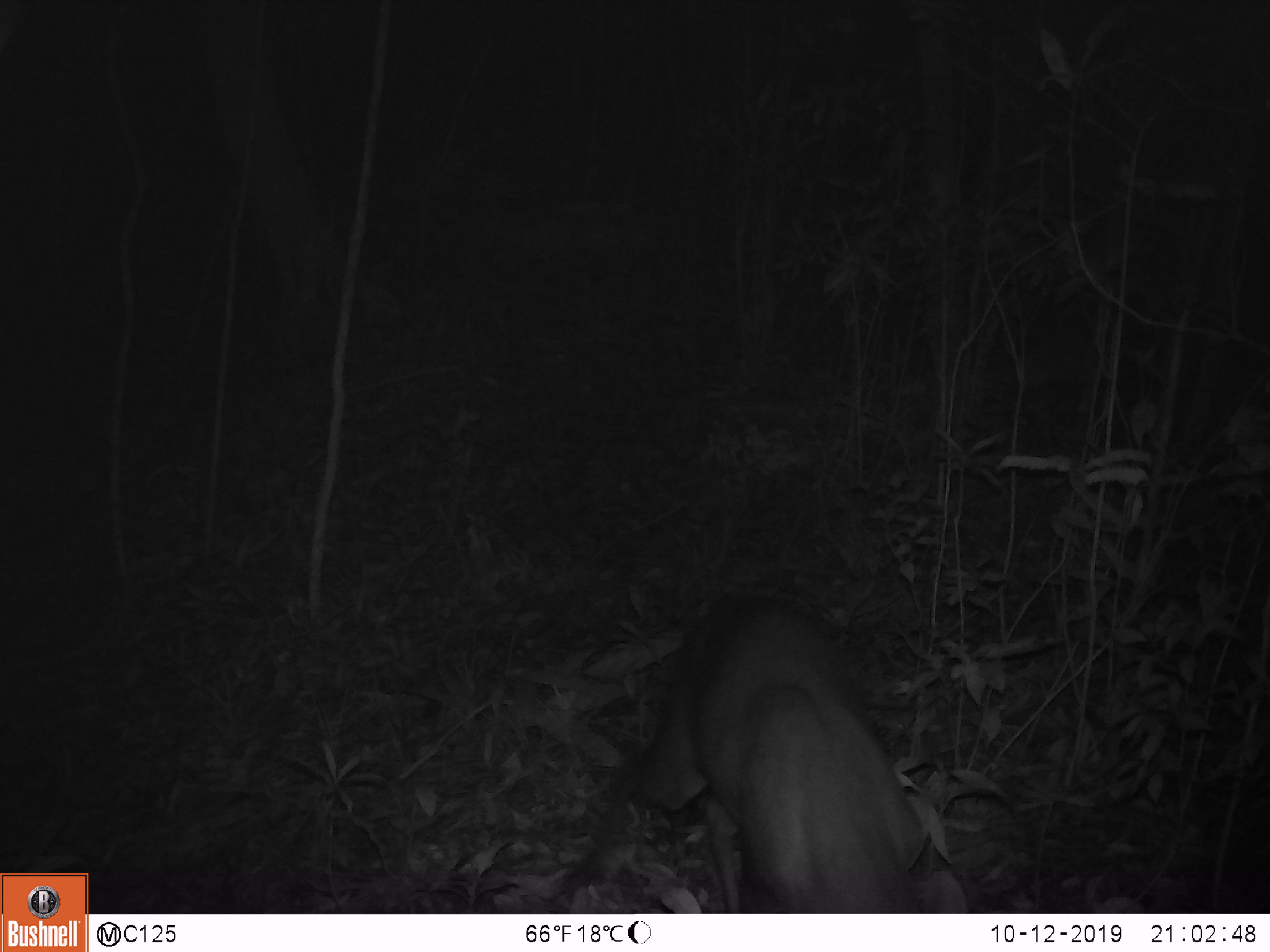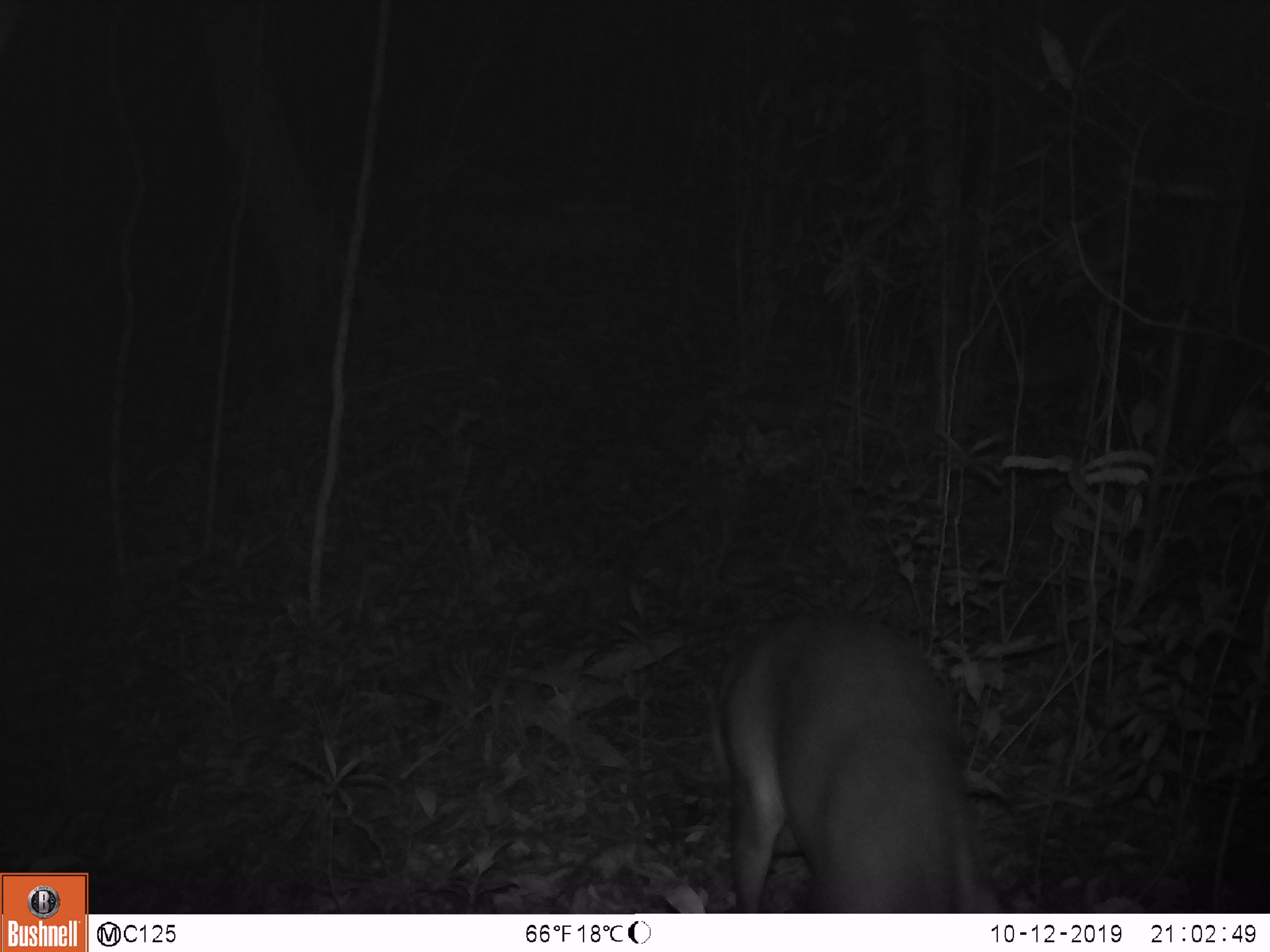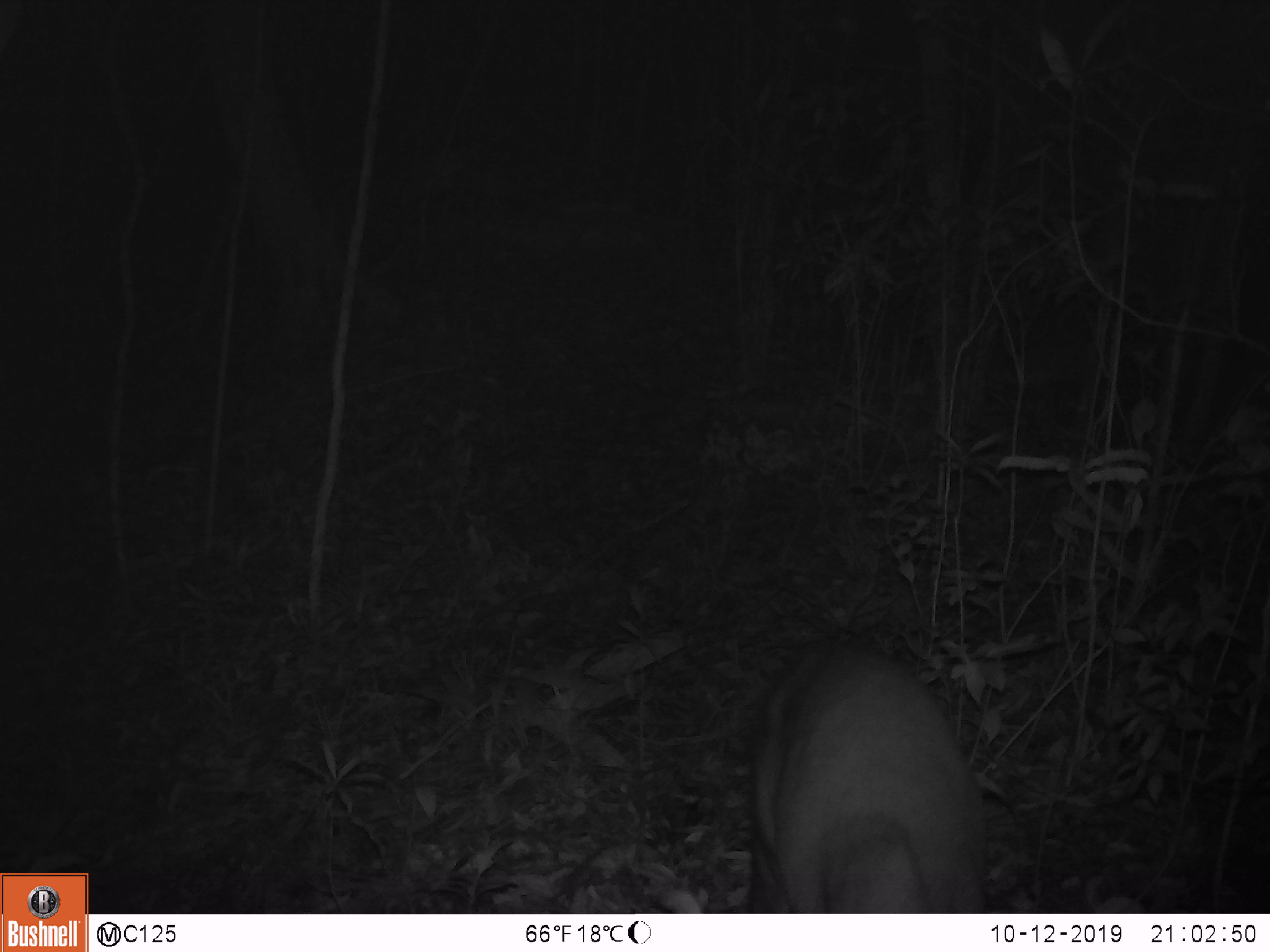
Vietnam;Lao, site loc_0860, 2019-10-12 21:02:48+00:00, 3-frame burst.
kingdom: Animalia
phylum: Chordata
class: Mammalia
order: Artiodactyla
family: Cervidae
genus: Muntiacus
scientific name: Muntiacus rooseveltorum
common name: roosevelt's muntjac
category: roosevelts muntjac group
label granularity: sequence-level